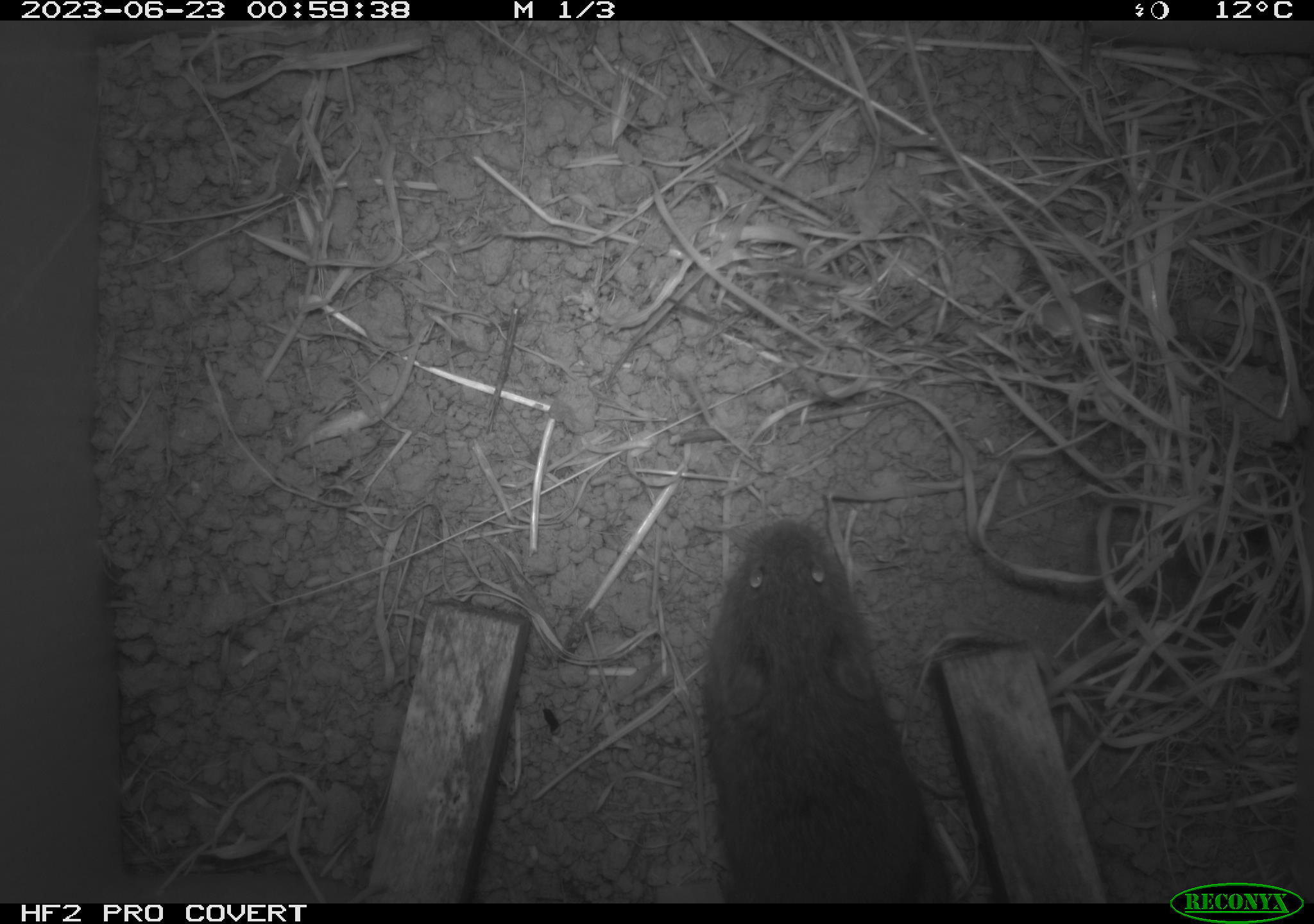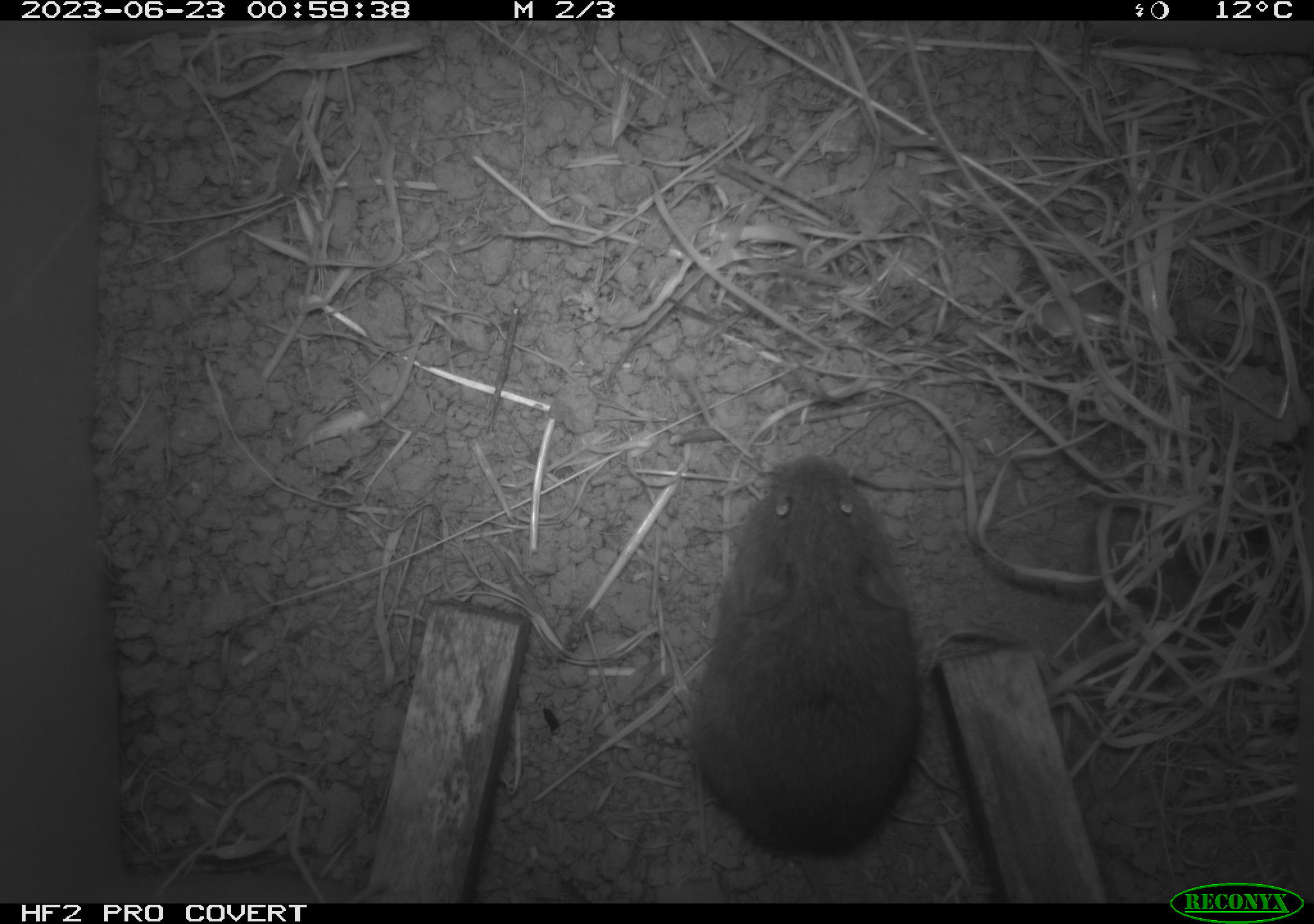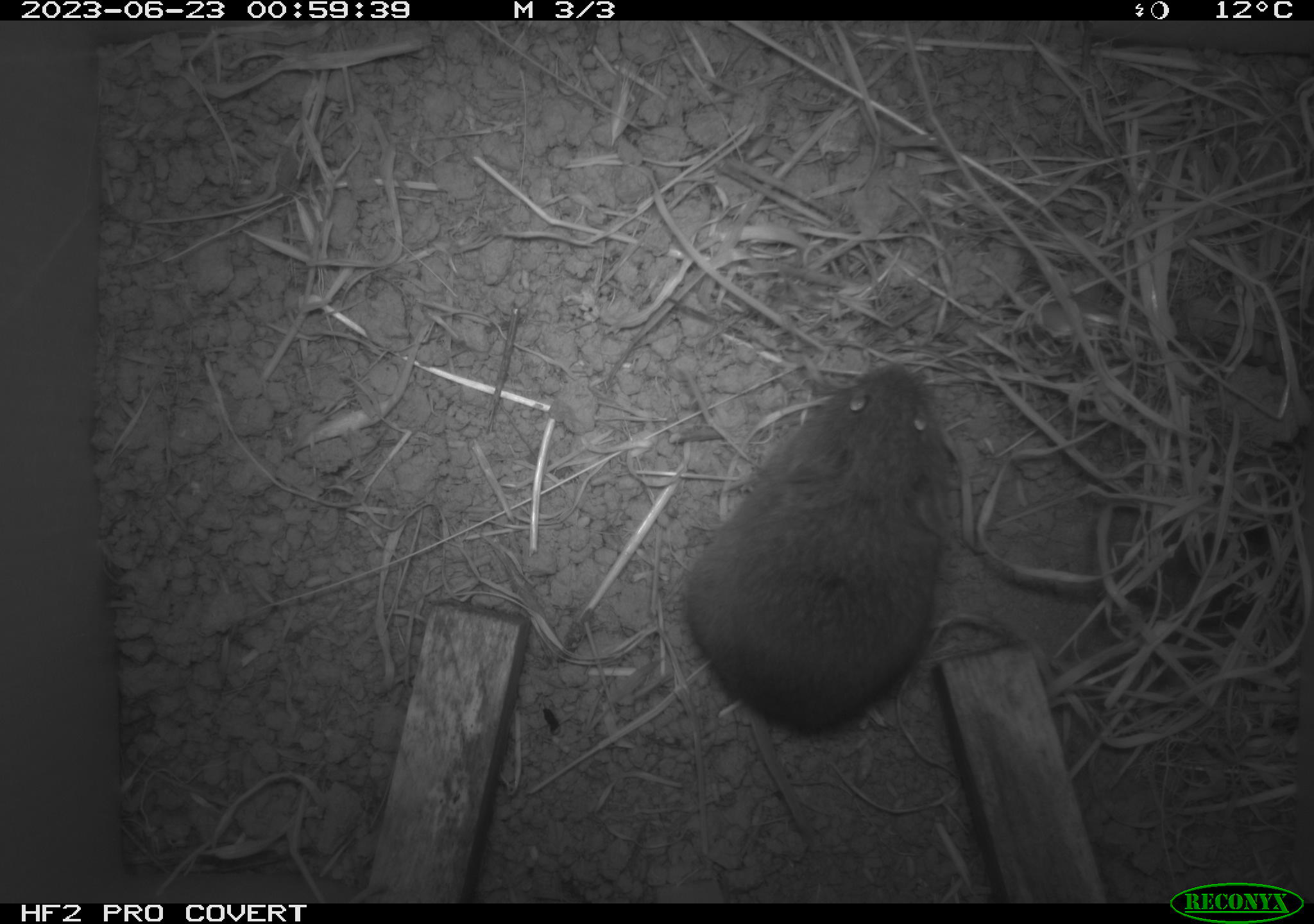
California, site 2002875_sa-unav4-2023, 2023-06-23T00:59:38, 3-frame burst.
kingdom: Animalia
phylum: Chordata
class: Mammalia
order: Rodentia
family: Cricetidae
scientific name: Arvicolinae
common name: voles, lemmings, and muskrats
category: arvicolinae subfamily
Arvicolinae subfamily (voles, lemmings, and muskrats) (Arvicolinae).